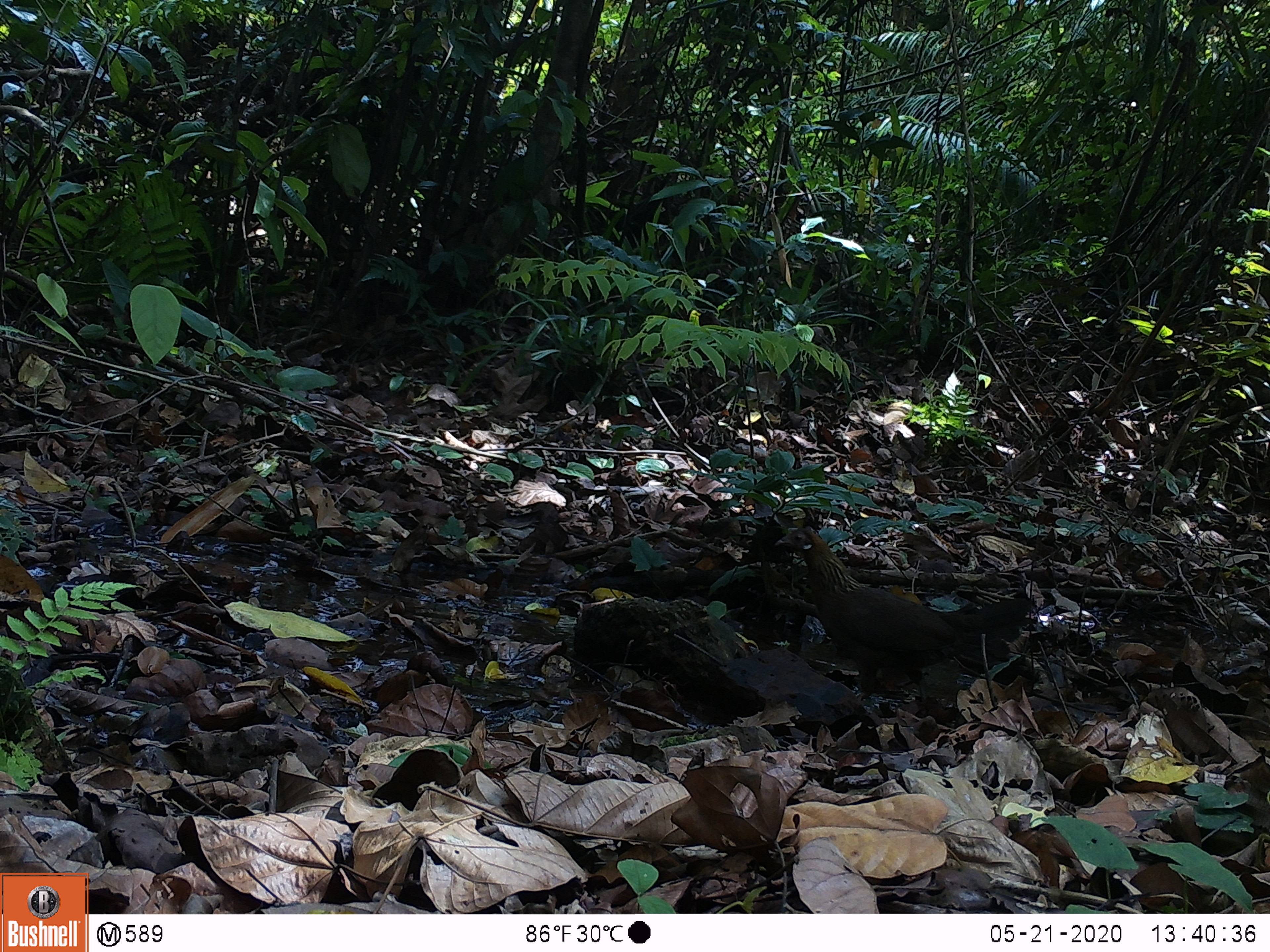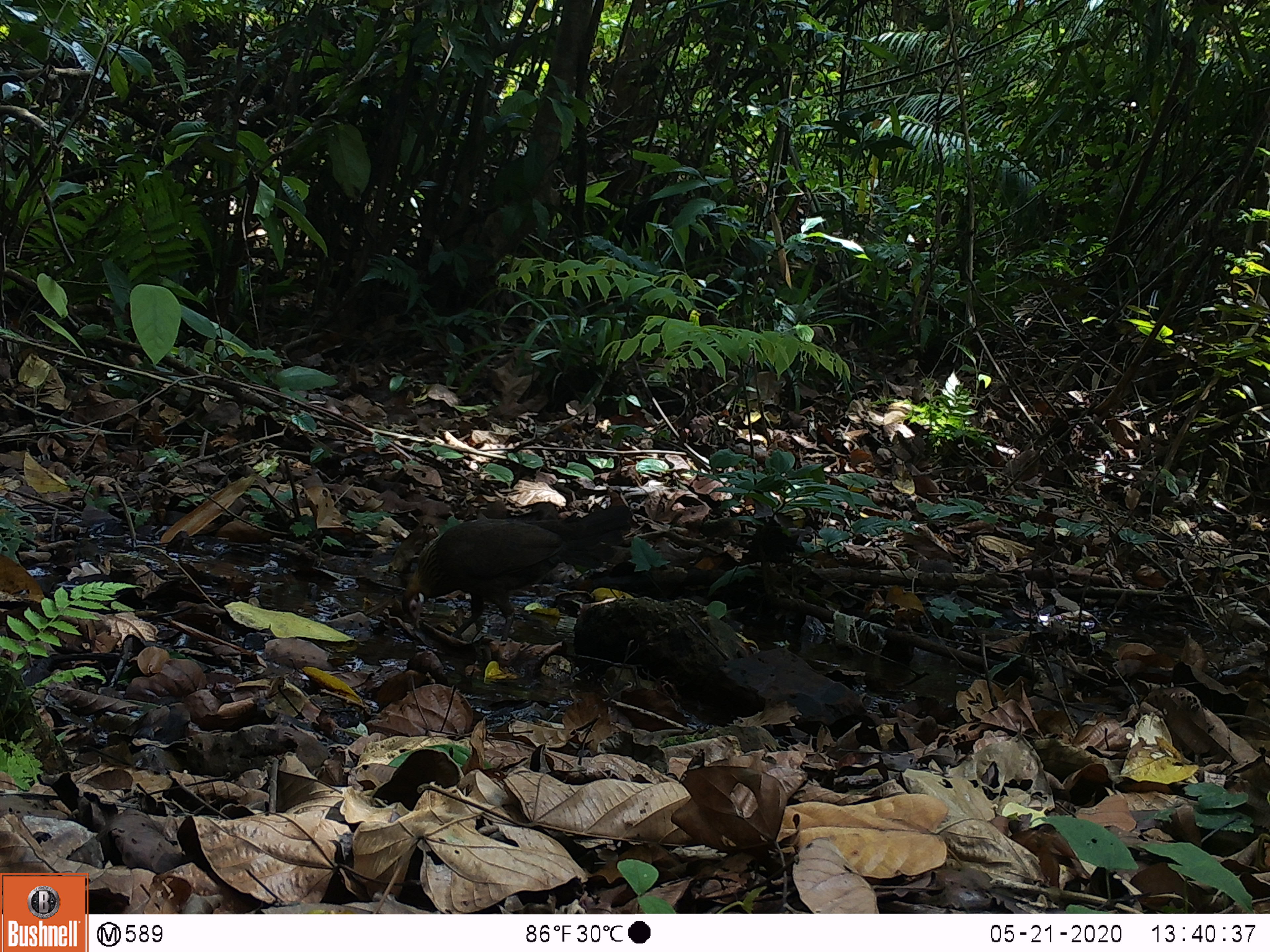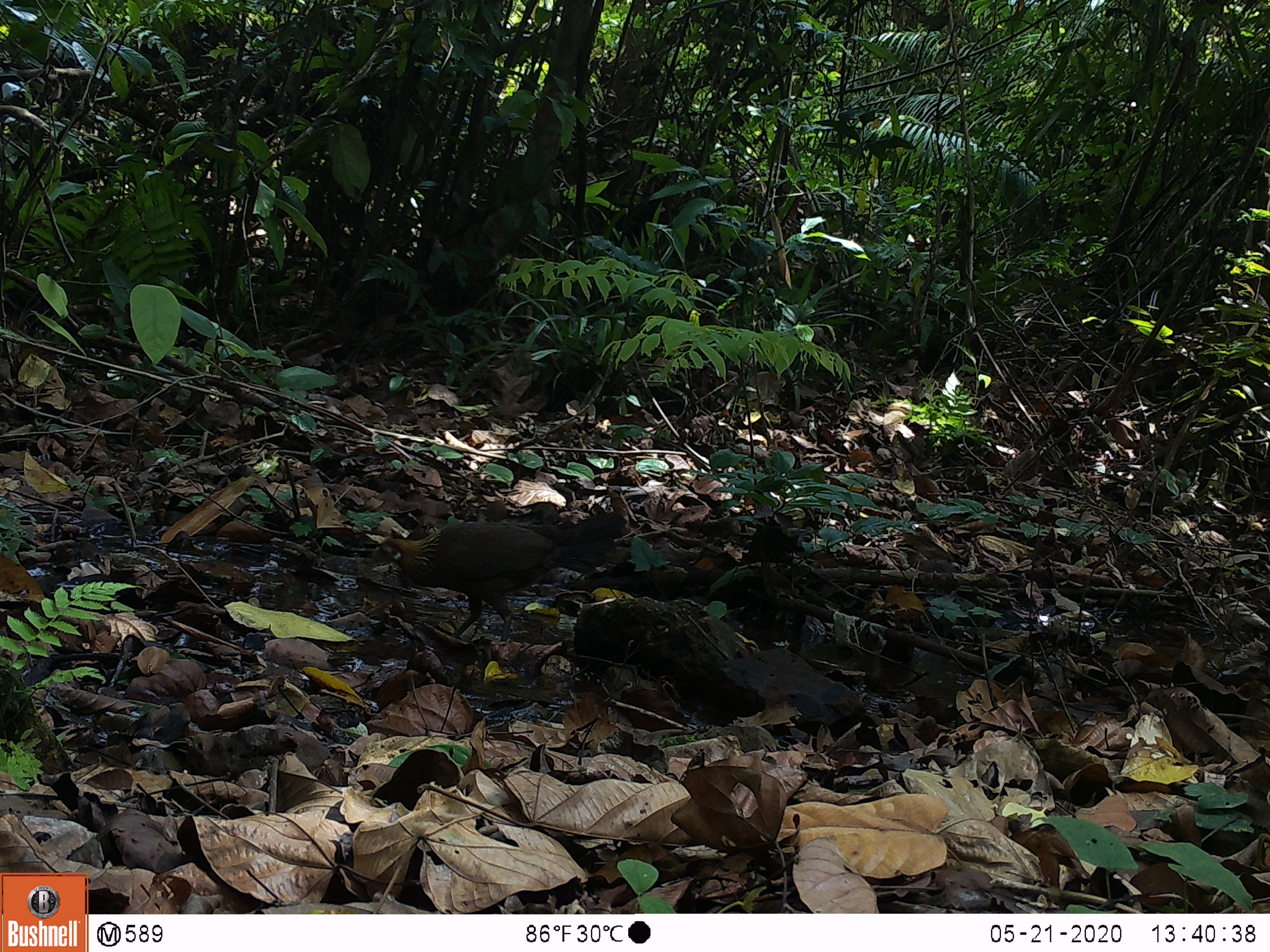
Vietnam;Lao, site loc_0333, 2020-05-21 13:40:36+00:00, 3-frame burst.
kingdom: Animalia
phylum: Chordata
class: Aves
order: Galliformes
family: Phasianidae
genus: Gallus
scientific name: Gallus gallus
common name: red junglefowl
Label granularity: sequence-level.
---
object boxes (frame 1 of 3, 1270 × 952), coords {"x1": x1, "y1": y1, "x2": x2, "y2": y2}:
red junglefowl: {"x1": 773, "y1": 523, "x2": 1032, "y2": 712}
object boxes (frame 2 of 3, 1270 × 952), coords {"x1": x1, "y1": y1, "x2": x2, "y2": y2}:
red junglefowl: {"x1": 400, "y1": 505, "x2": 631, "y2": 659}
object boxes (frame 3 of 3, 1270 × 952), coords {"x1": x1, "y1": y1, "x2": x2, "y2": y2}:
red junglefowl: {"x1": 368, "y1": 509, "x2": 627, "y2": 645}